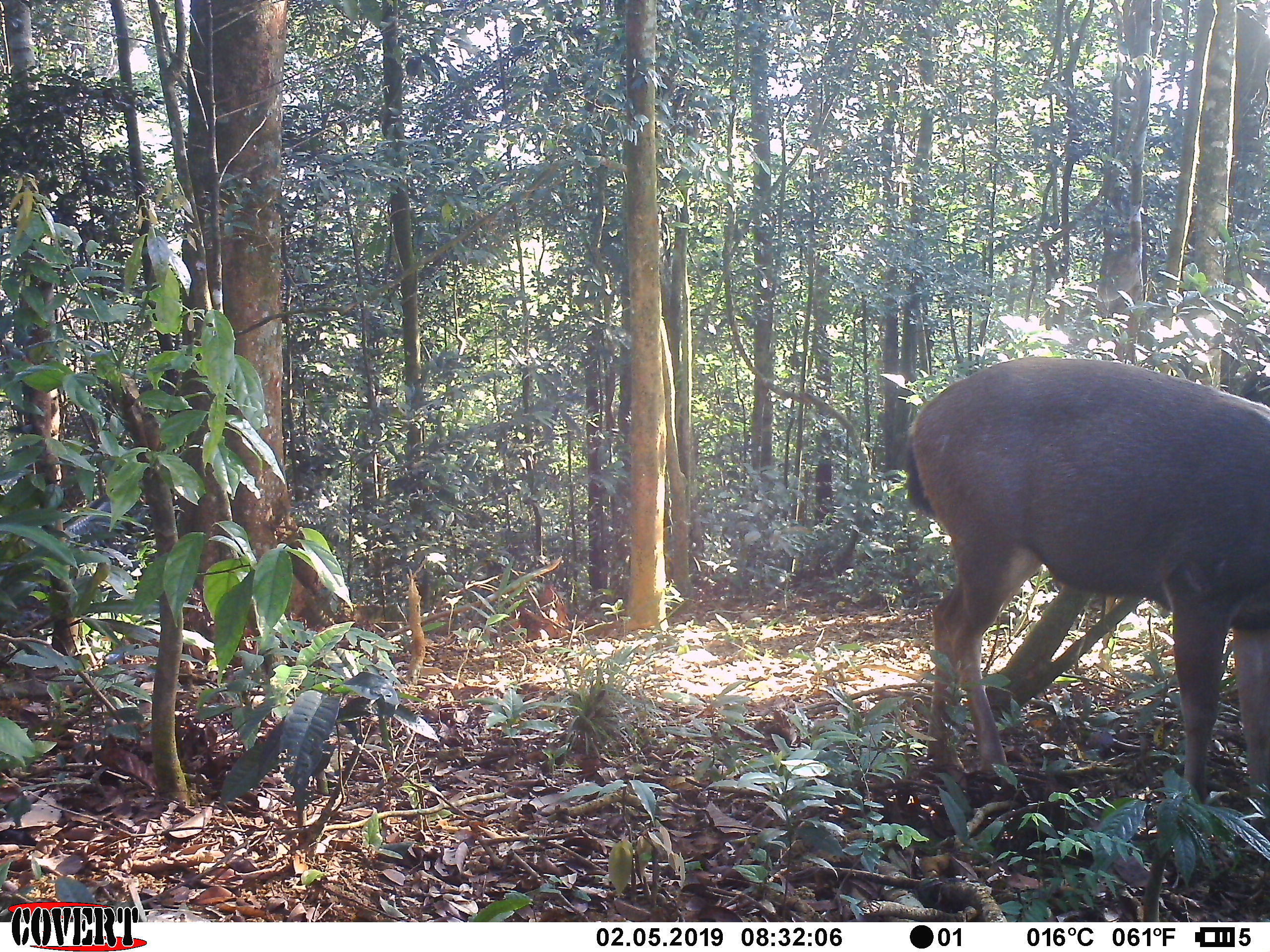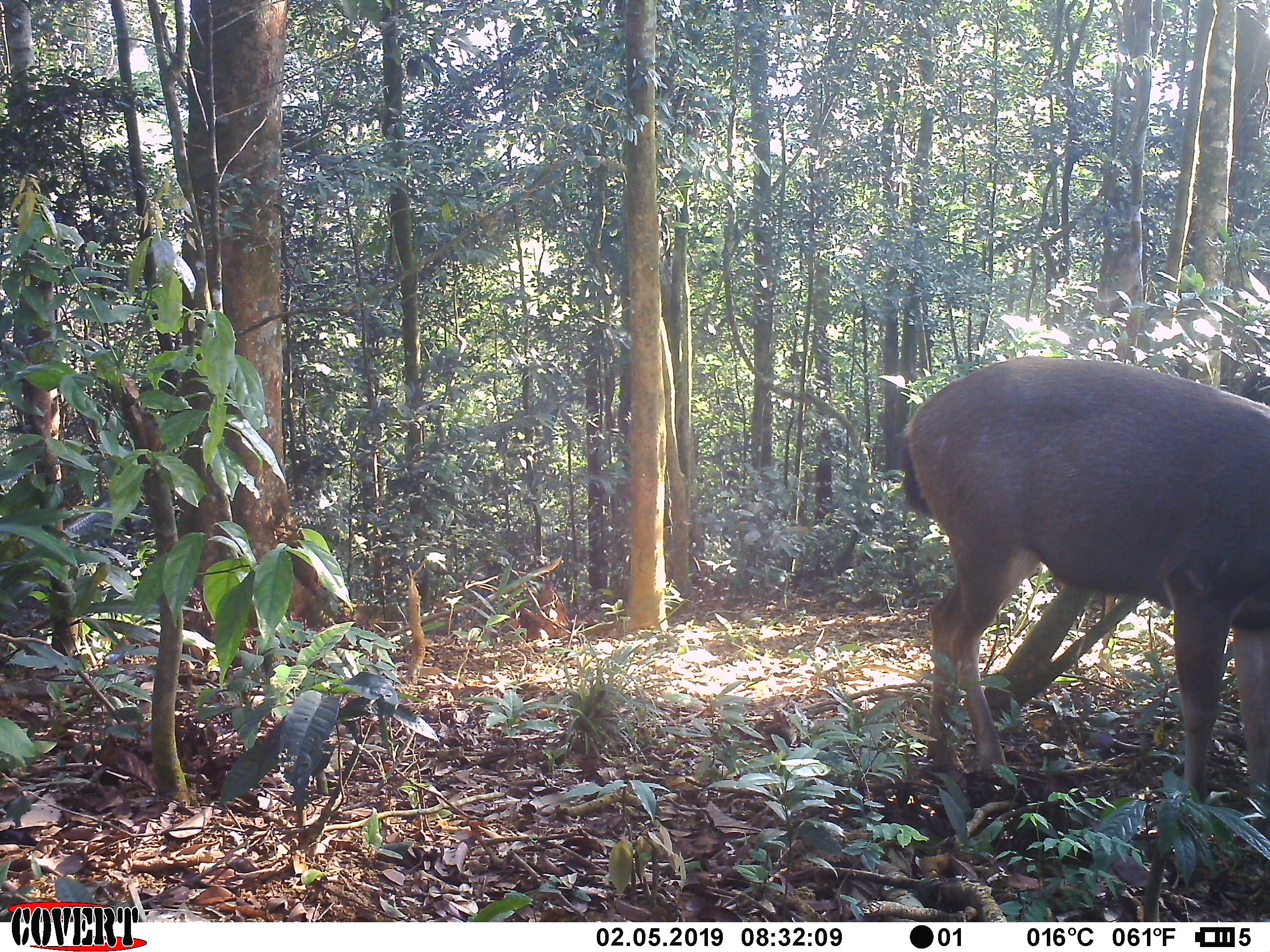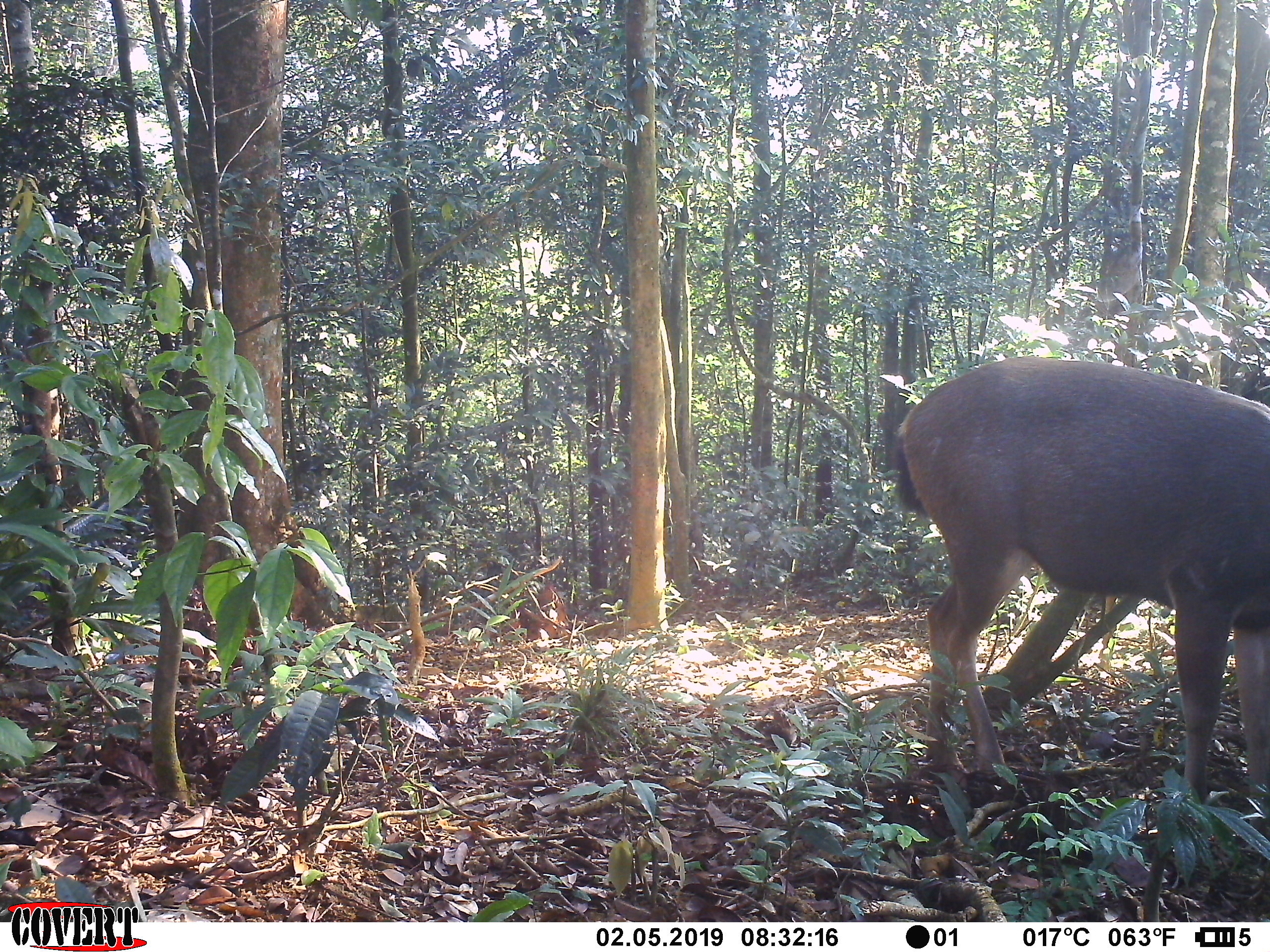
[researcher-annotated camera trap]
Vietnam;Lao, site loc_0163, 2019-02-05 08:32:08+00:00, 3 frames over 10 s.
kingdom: Animalia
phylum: Chordata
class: Mammalia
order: Artiodactyla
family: Cervidae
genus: Rusa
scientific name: Rusa unicolor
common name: sambar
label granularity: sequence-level